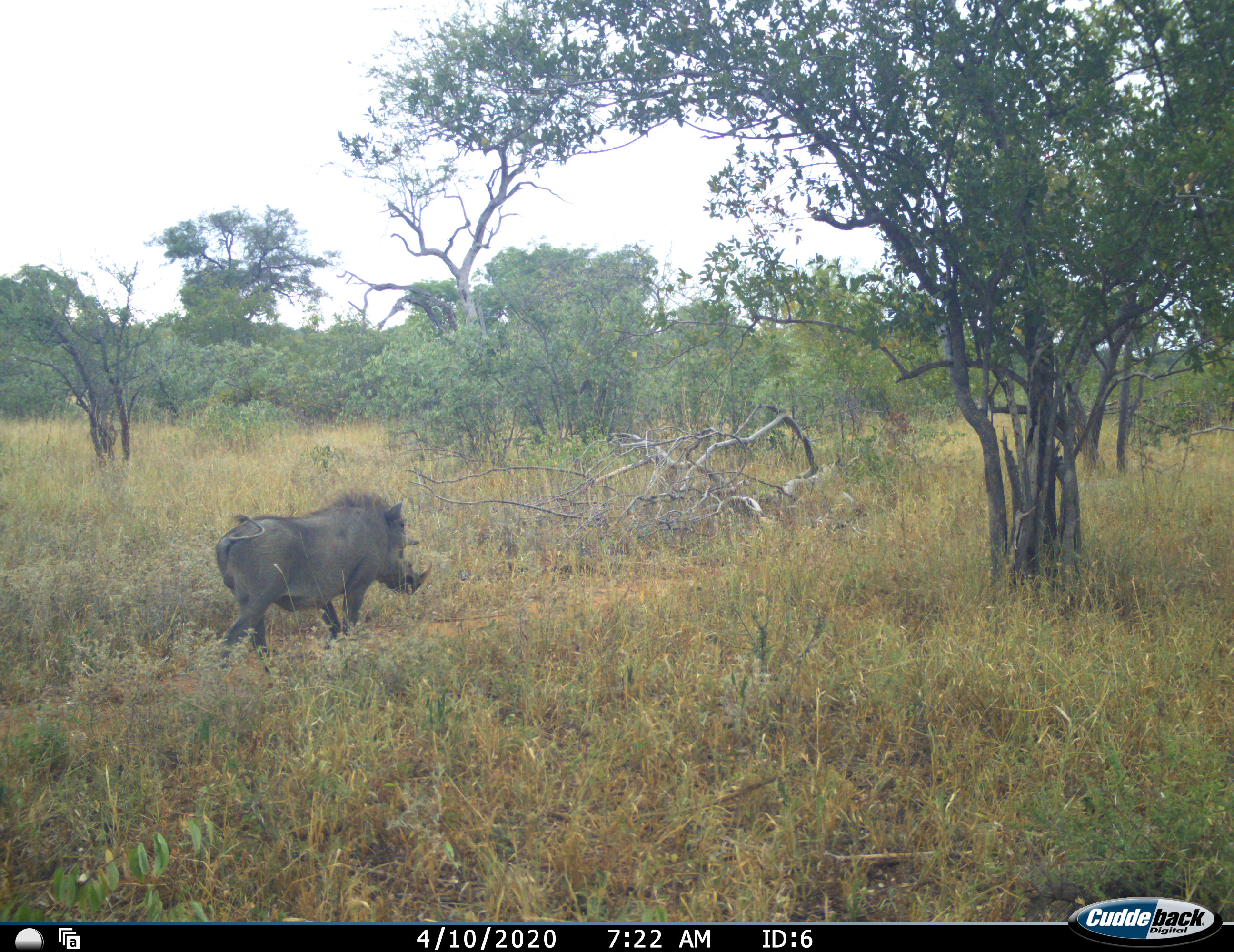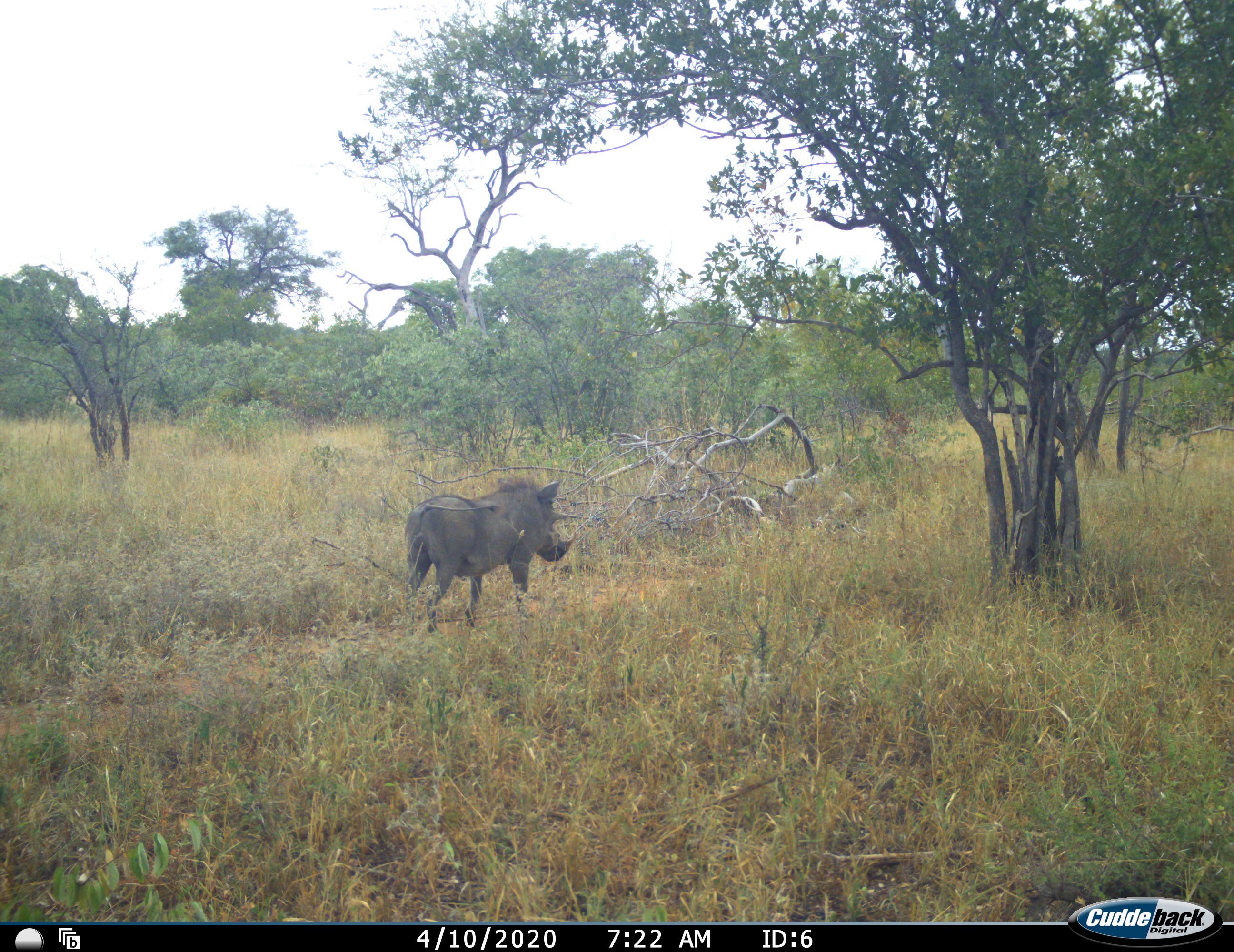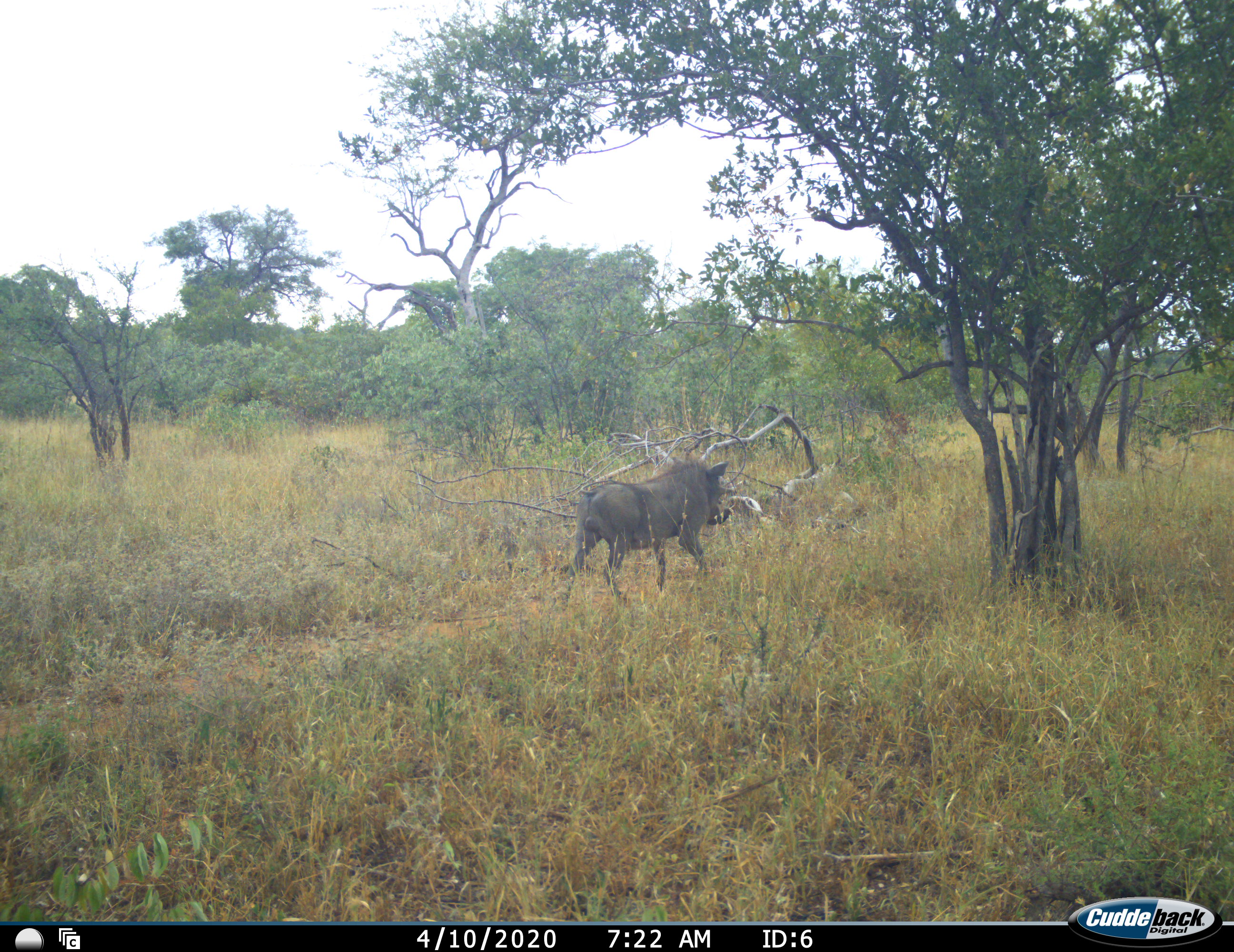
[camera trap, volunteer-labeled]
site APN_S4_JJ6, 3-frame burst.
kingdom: Animalia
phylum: Chordata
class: Mammalia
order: Artiodactyla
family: Suidae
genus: Phacochoerus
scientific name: Phacochoerus africanus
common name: warthog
Warthog (Phacochoerus africanus), count 1. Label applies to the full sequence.